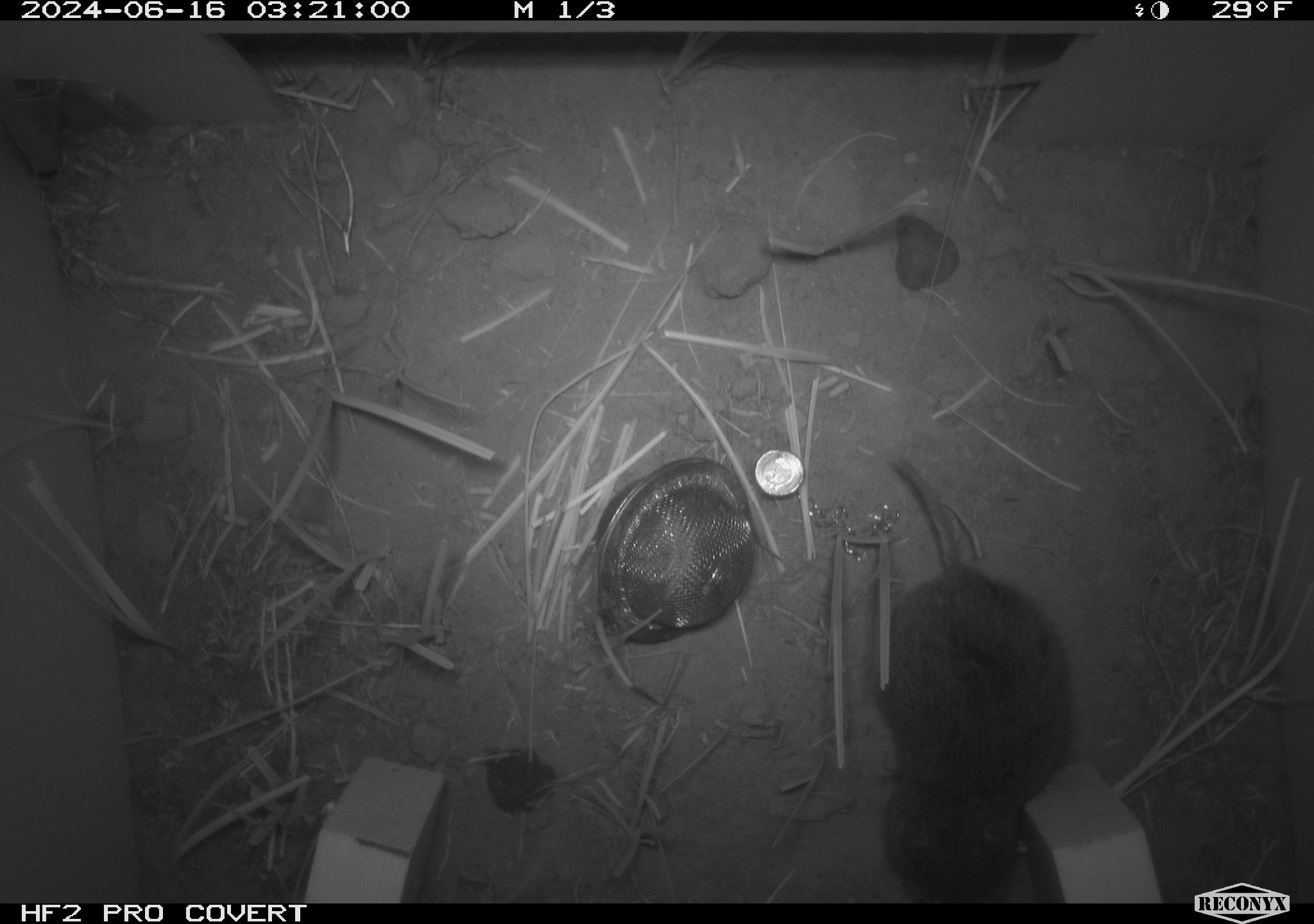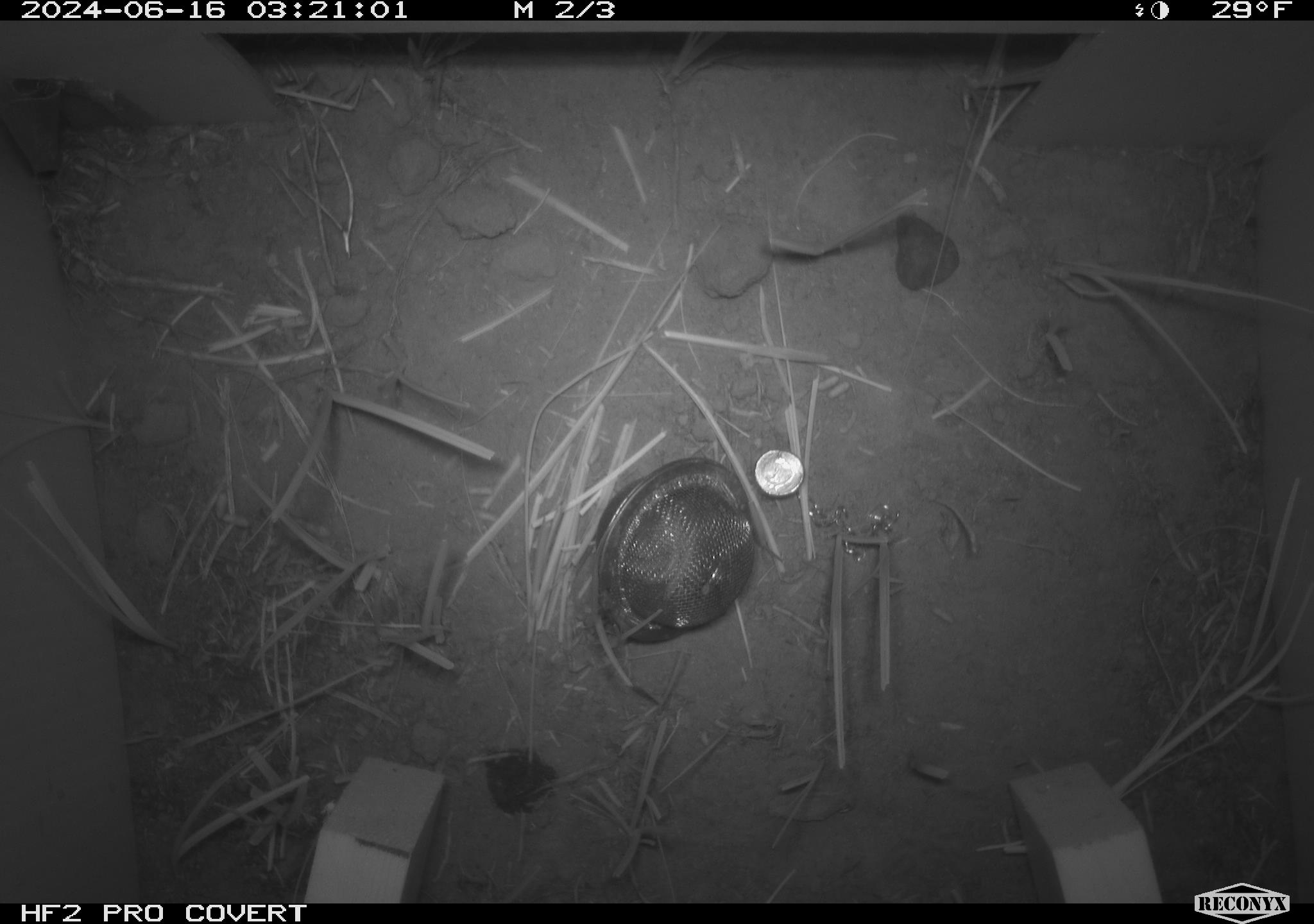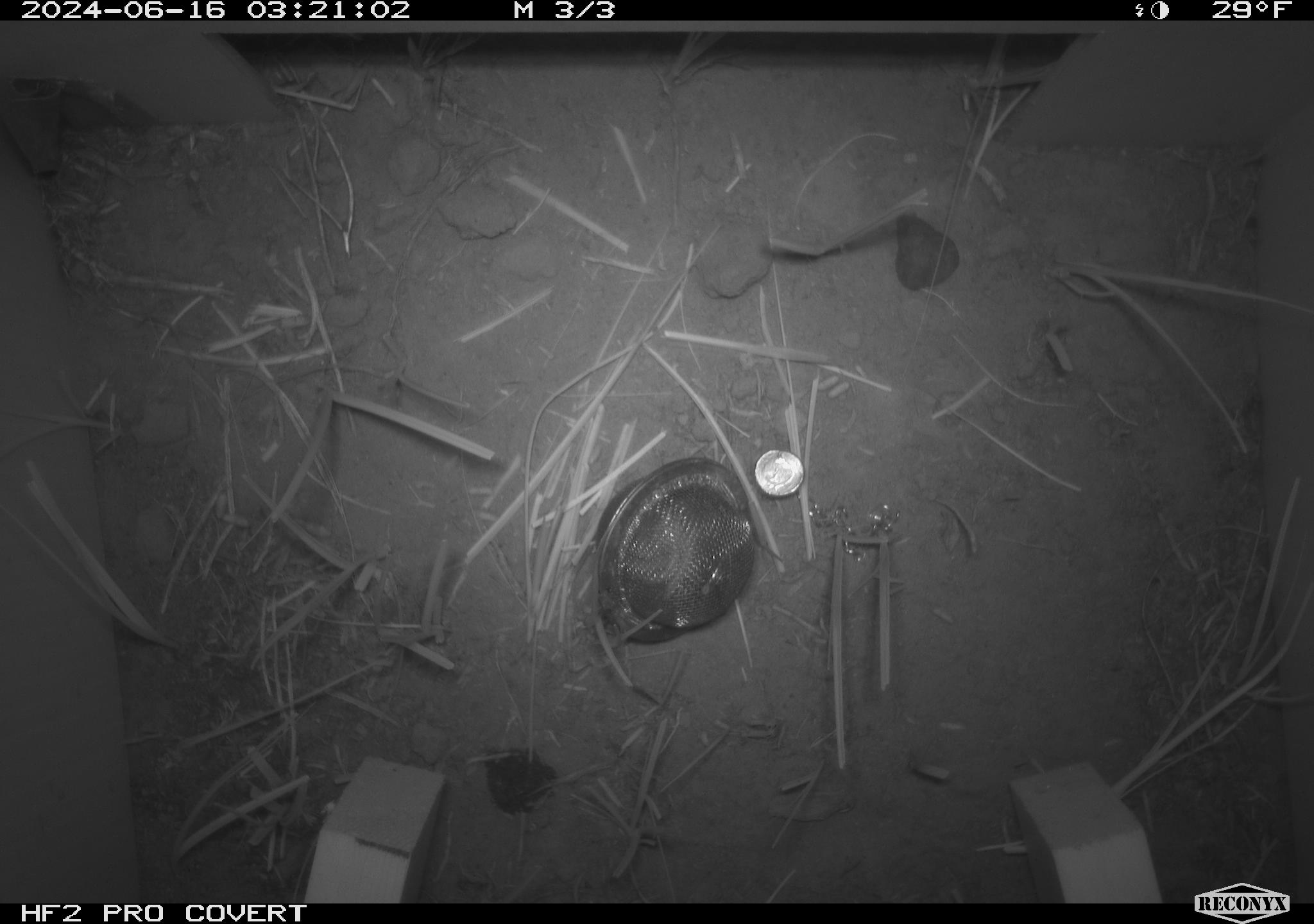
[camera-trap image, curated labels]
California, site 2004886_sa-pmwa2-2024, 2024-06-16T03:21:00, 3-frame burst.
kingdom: Animalia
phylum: Chordata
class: Mammalia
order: Rodentia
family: Cricetidae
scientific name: Arvicolinae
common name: voles, lemmings, and muskrats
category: arvicolinae subfamily